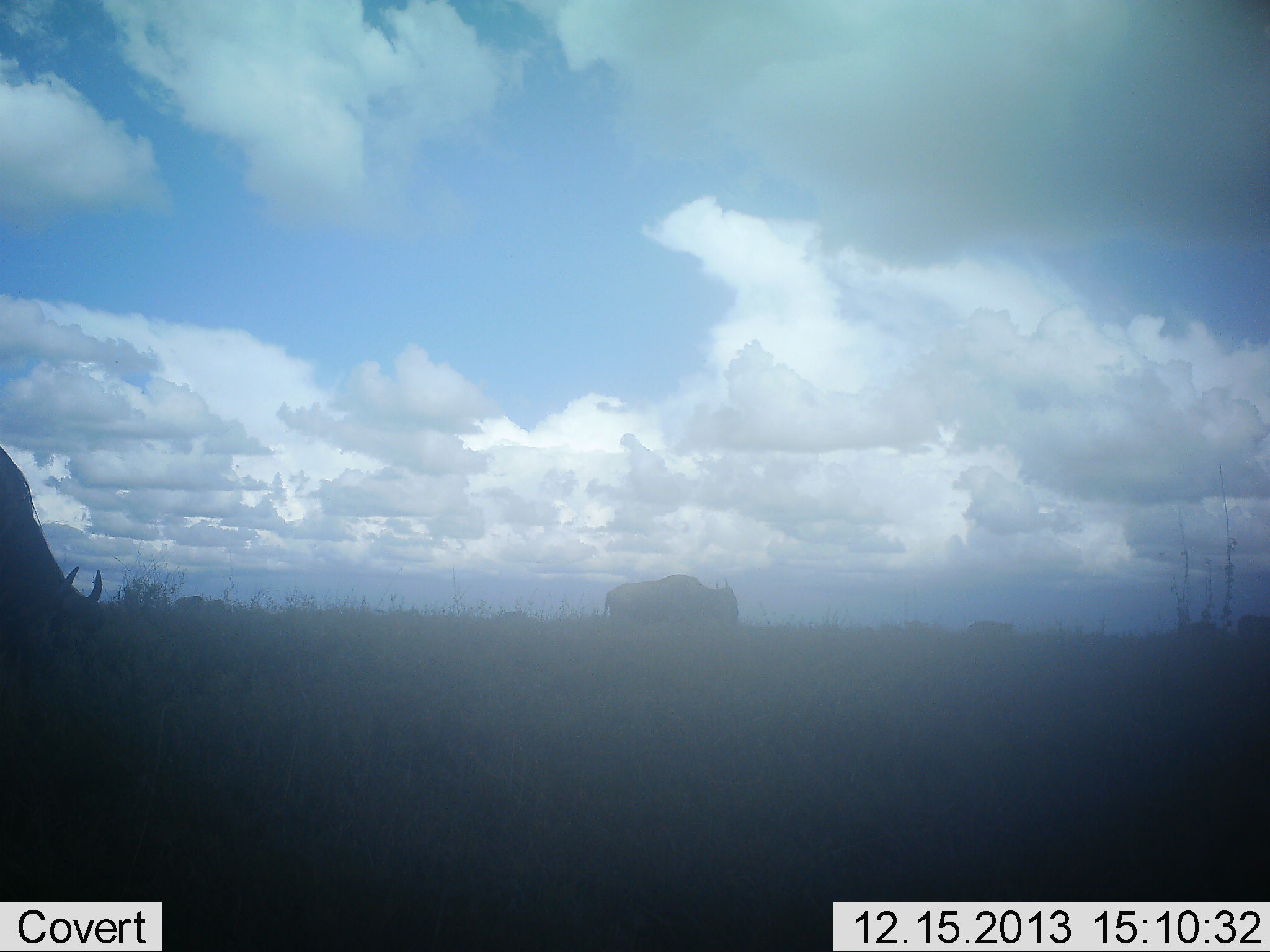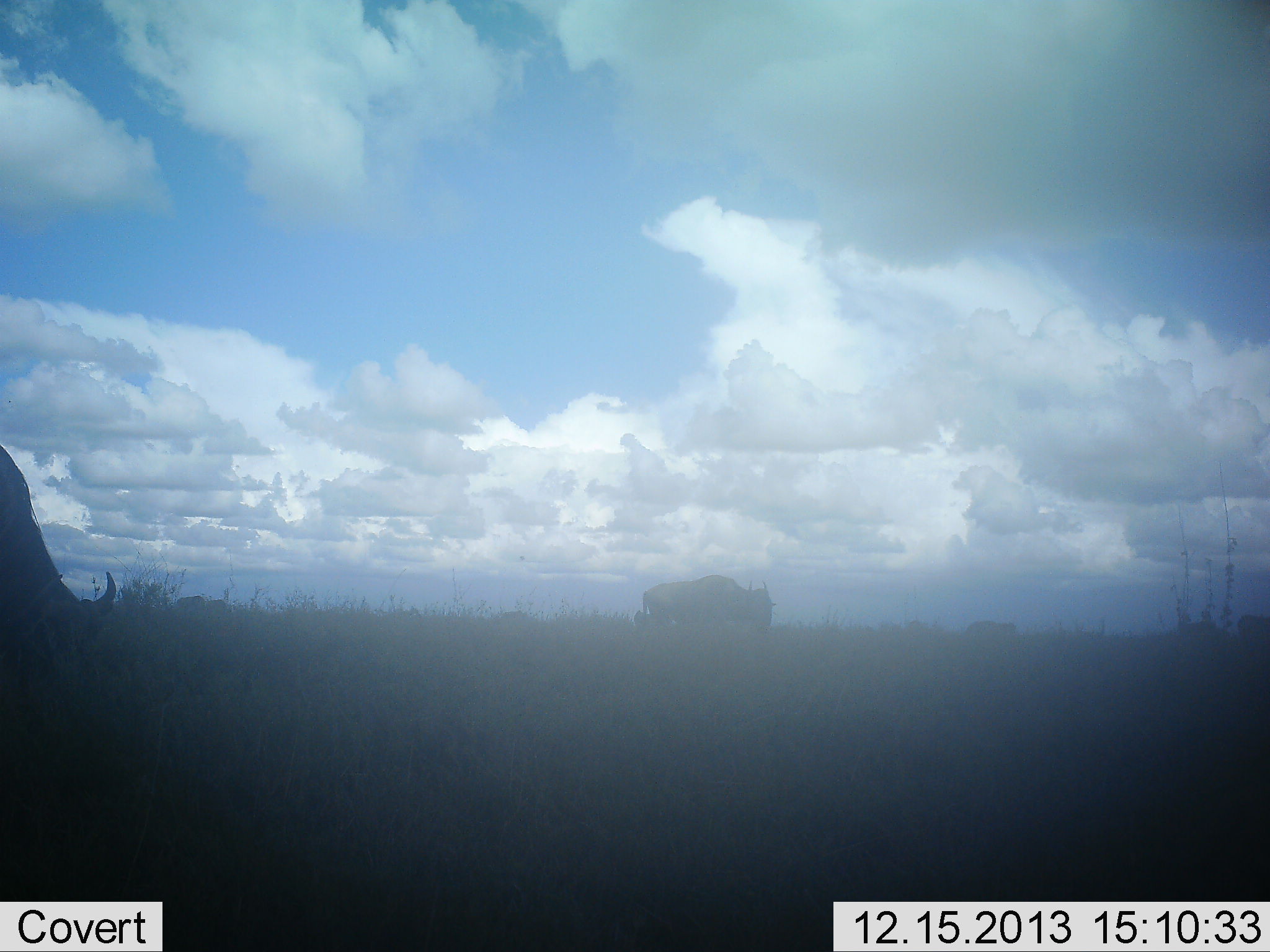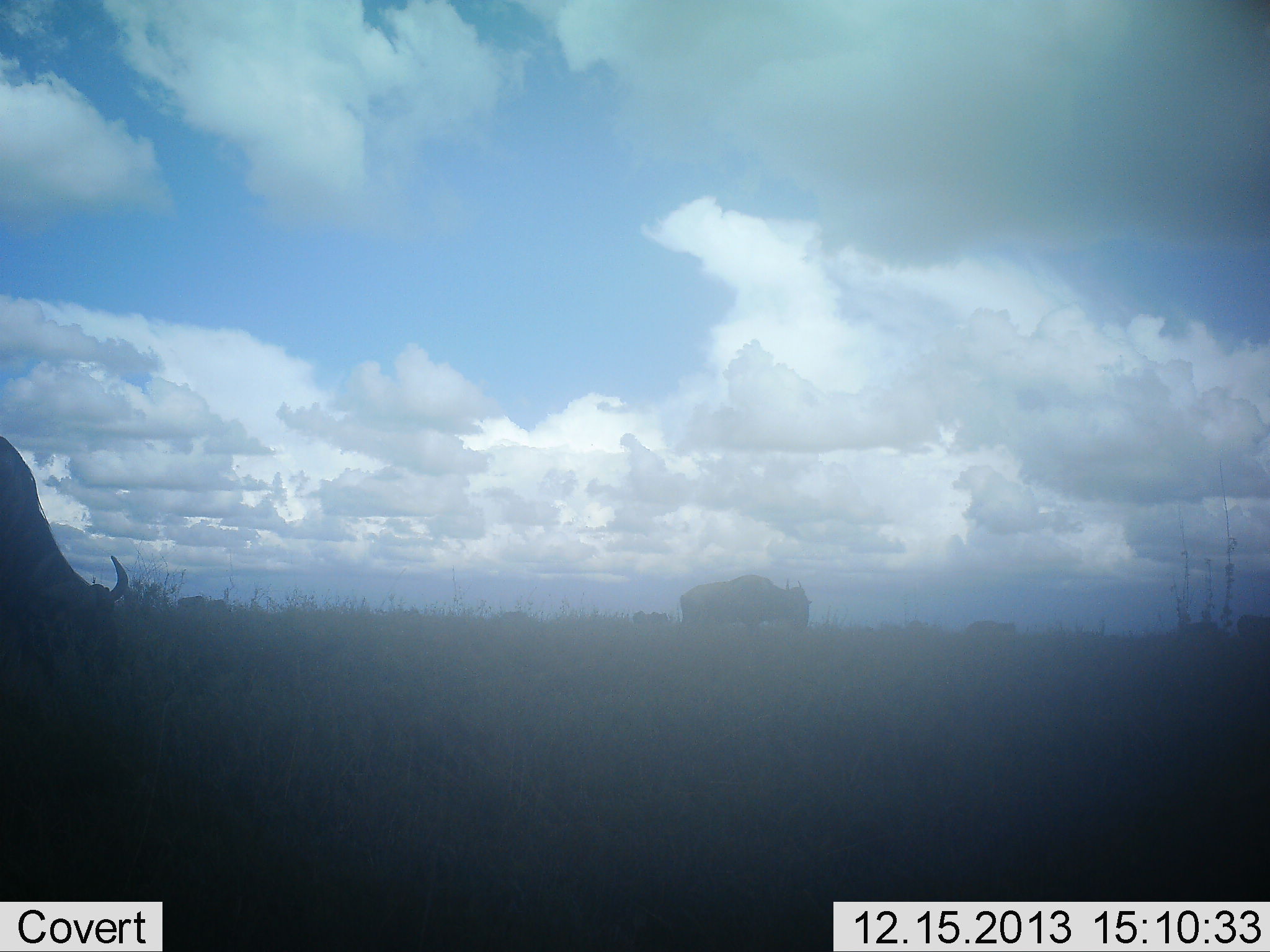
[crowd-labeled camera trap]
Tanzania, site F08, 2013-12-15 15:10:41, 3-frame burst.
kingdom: Animalia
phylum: Chordata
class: Mammalia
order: Artiodactyla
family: Bovidae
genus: Connochaetes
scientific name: Connochaetes taurinus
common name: blue wildebeest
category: wildebeest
Wildebeest (blue wildebeest) (Connochaetes taurinus), count 2. Behavior (volunteer vote fractions): standing 30%, resting 0%, moving 70%, interacting 0%. Young present (vote fraction): 0%. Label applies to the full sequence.